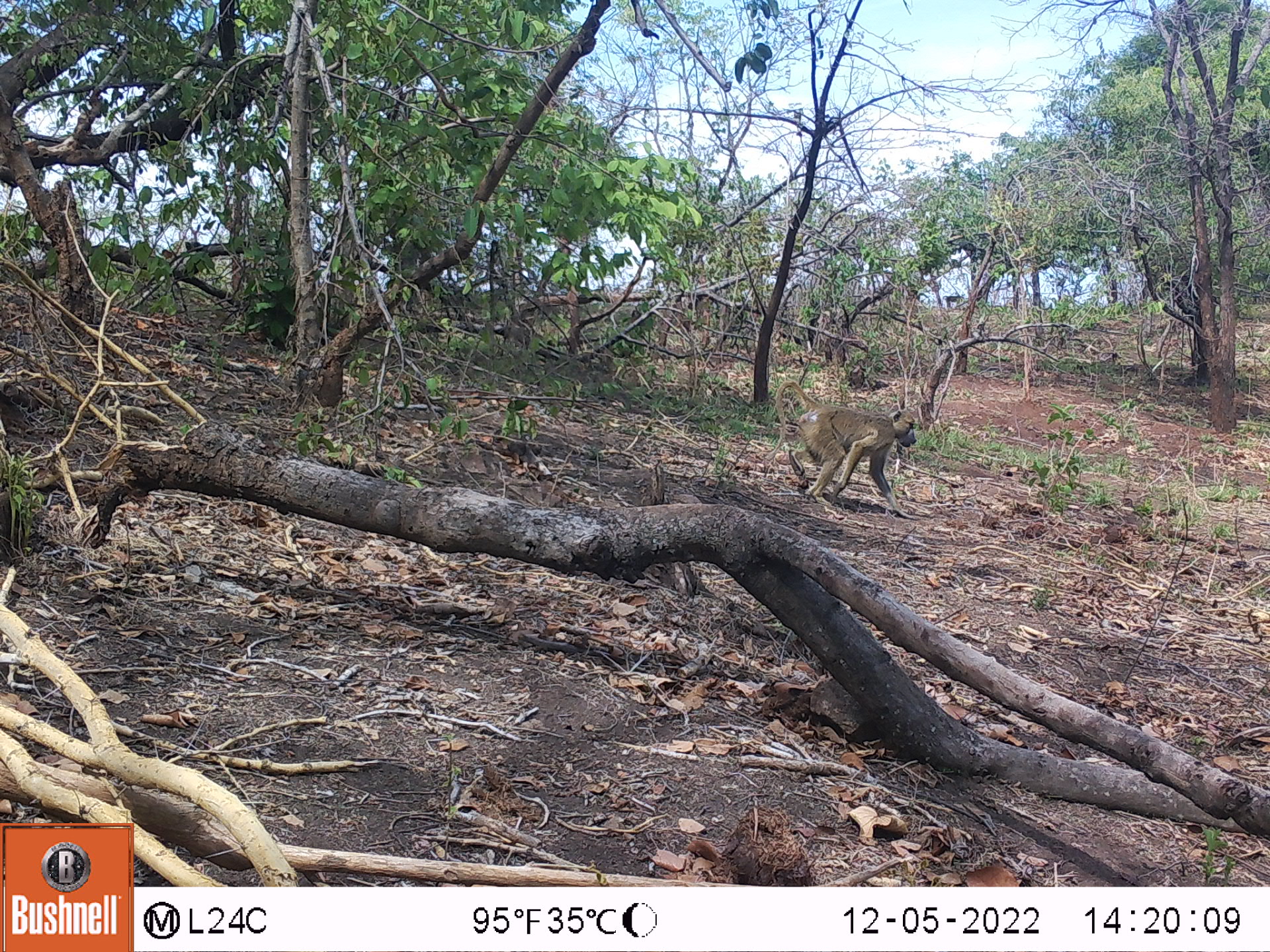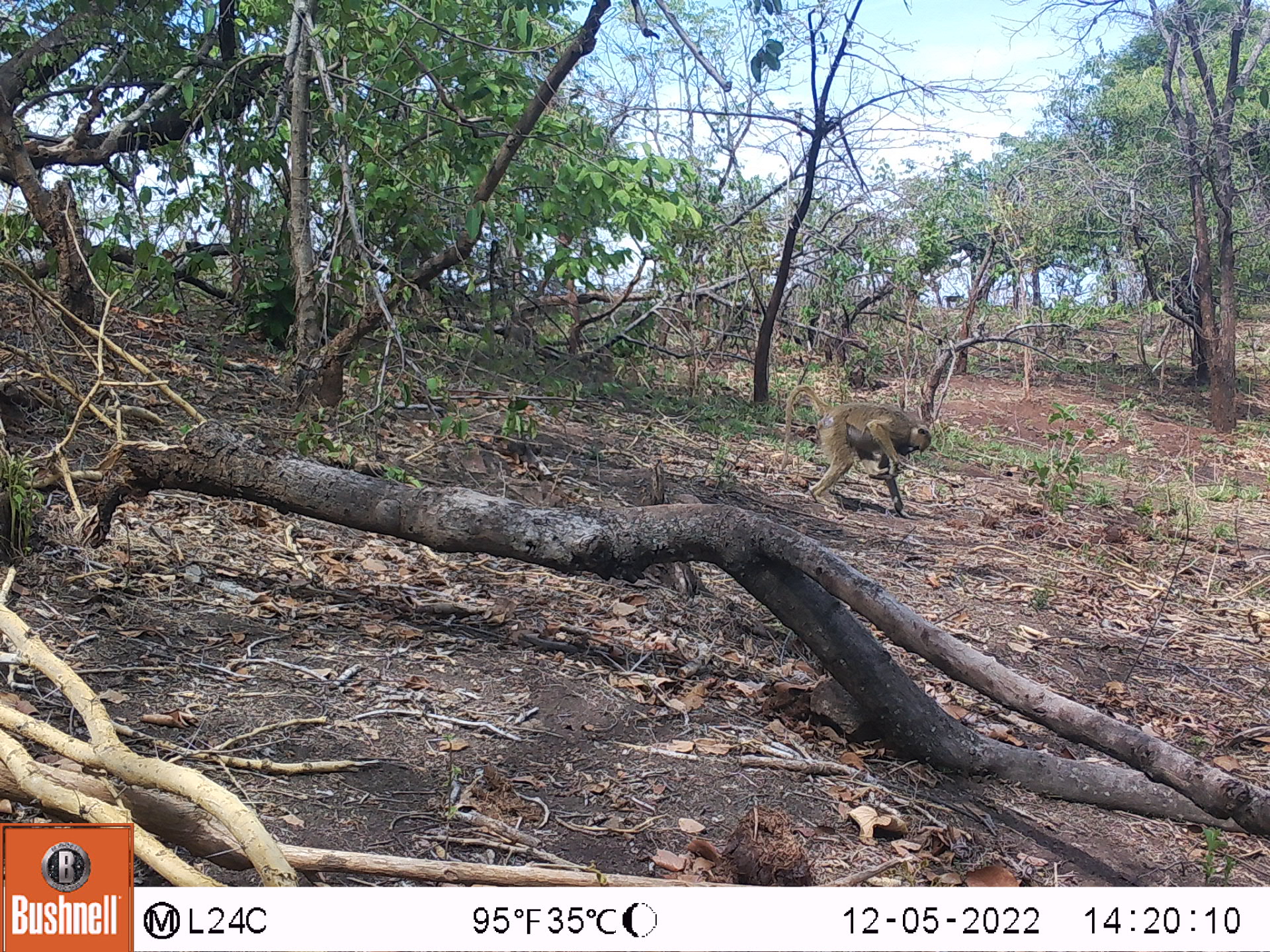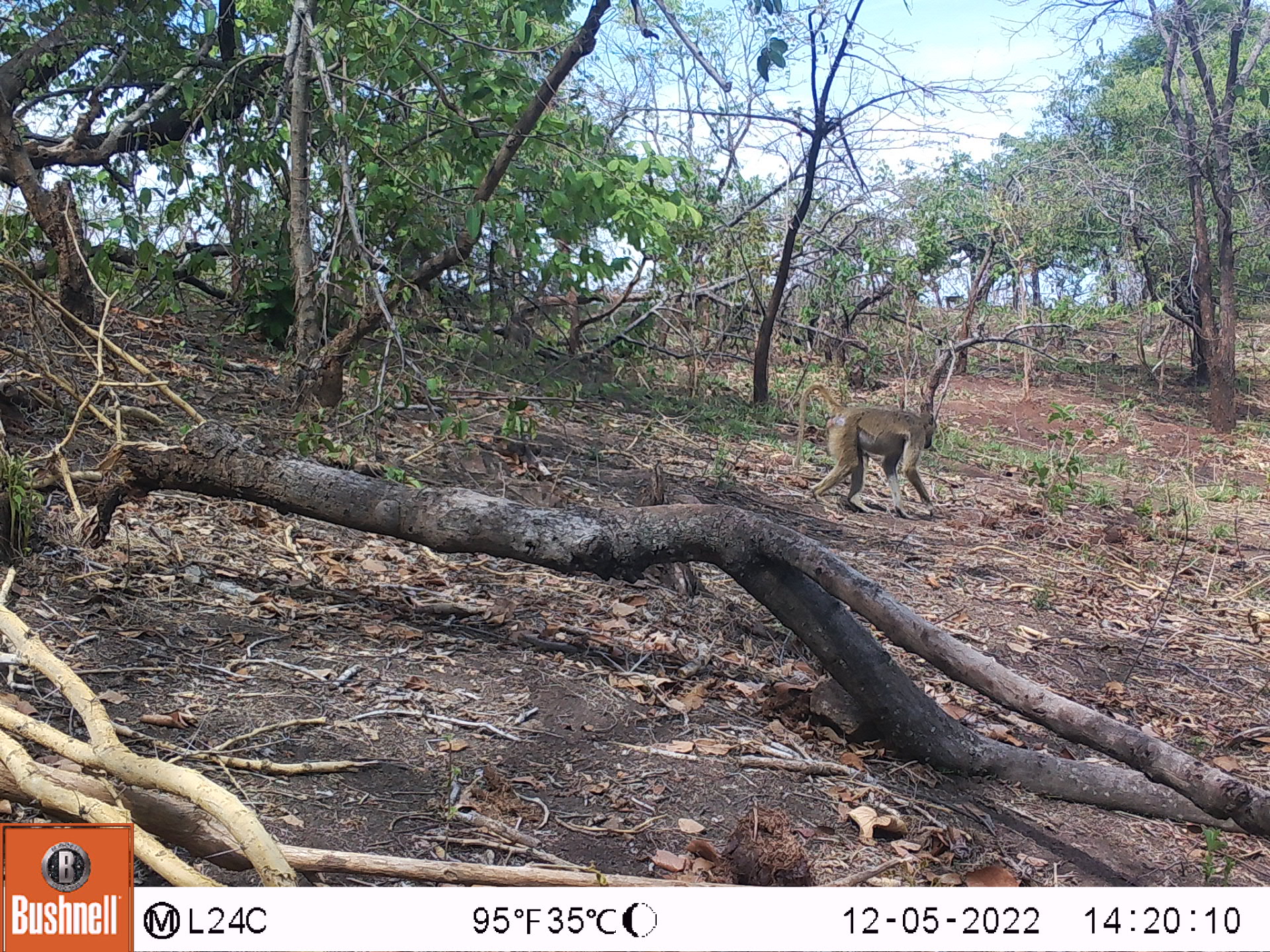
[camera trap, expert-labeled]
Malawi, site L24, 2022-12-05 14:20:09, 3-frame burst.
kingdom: Animalia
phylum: Chordata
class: Mammalia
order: Primates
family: Cercopithecidae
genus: Papio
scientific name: Papio cynocephalus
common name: yellow baboon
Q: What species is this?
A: Yellow baboon (Papio cynocephalus).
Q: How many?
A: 1.